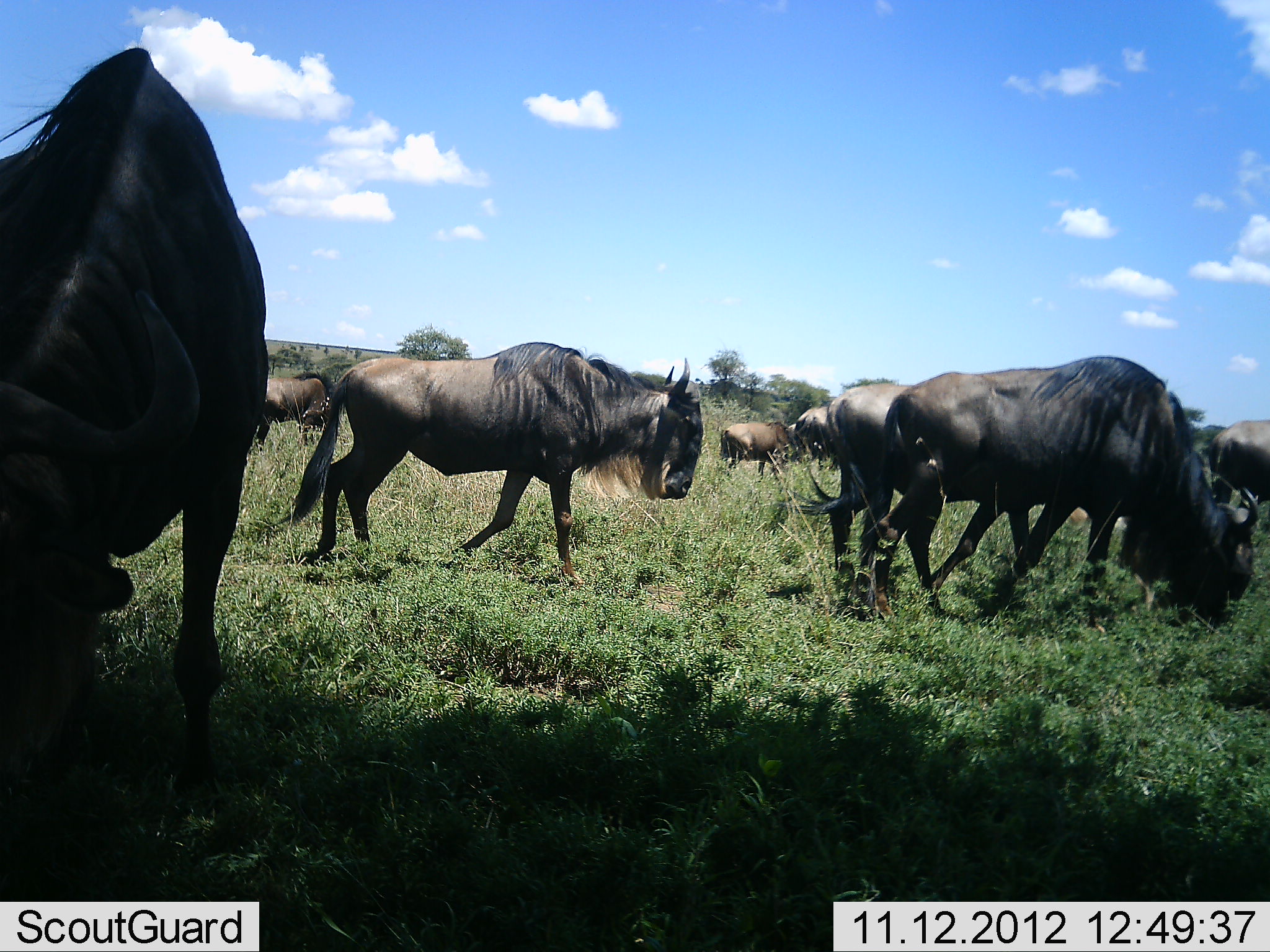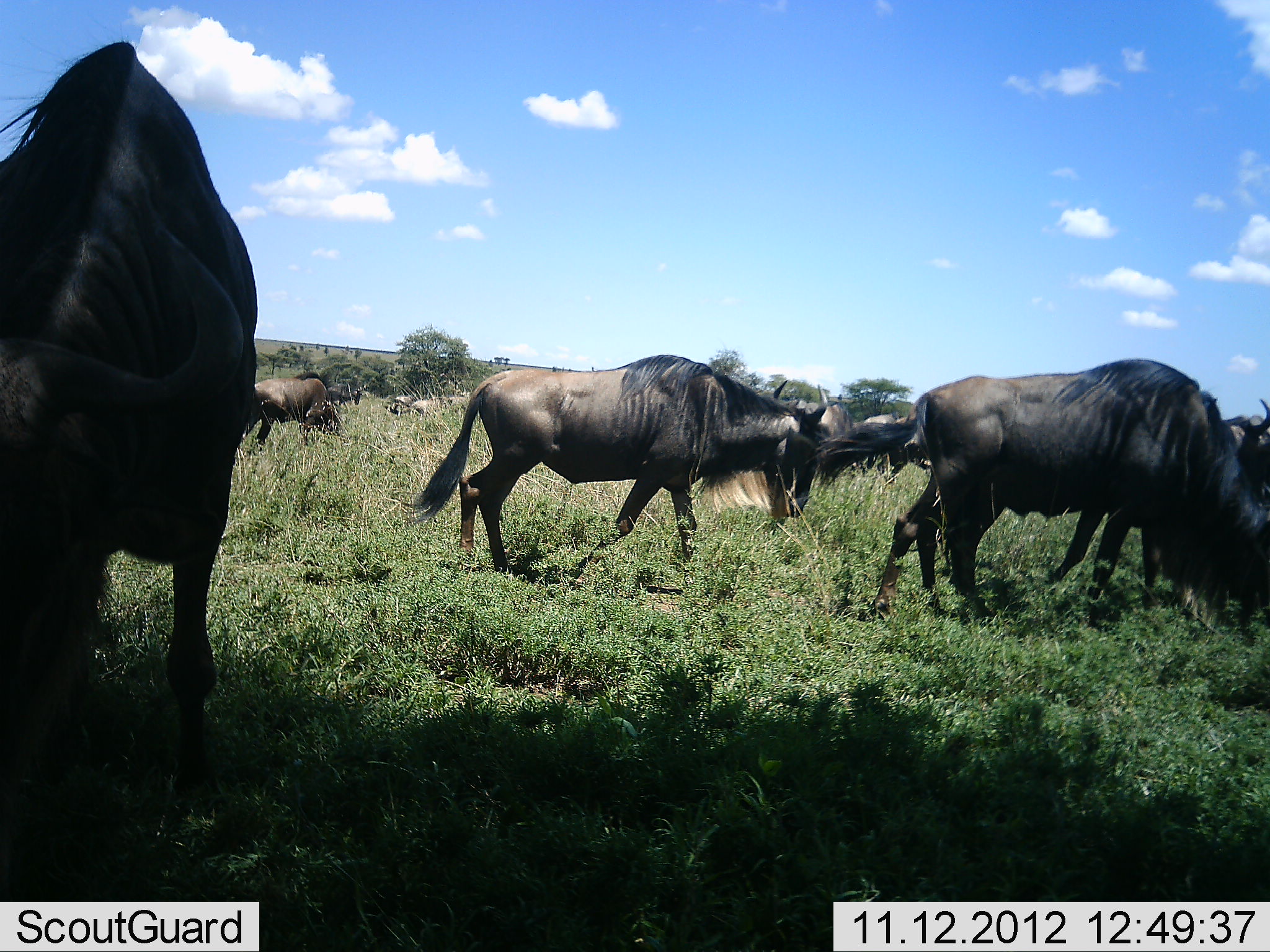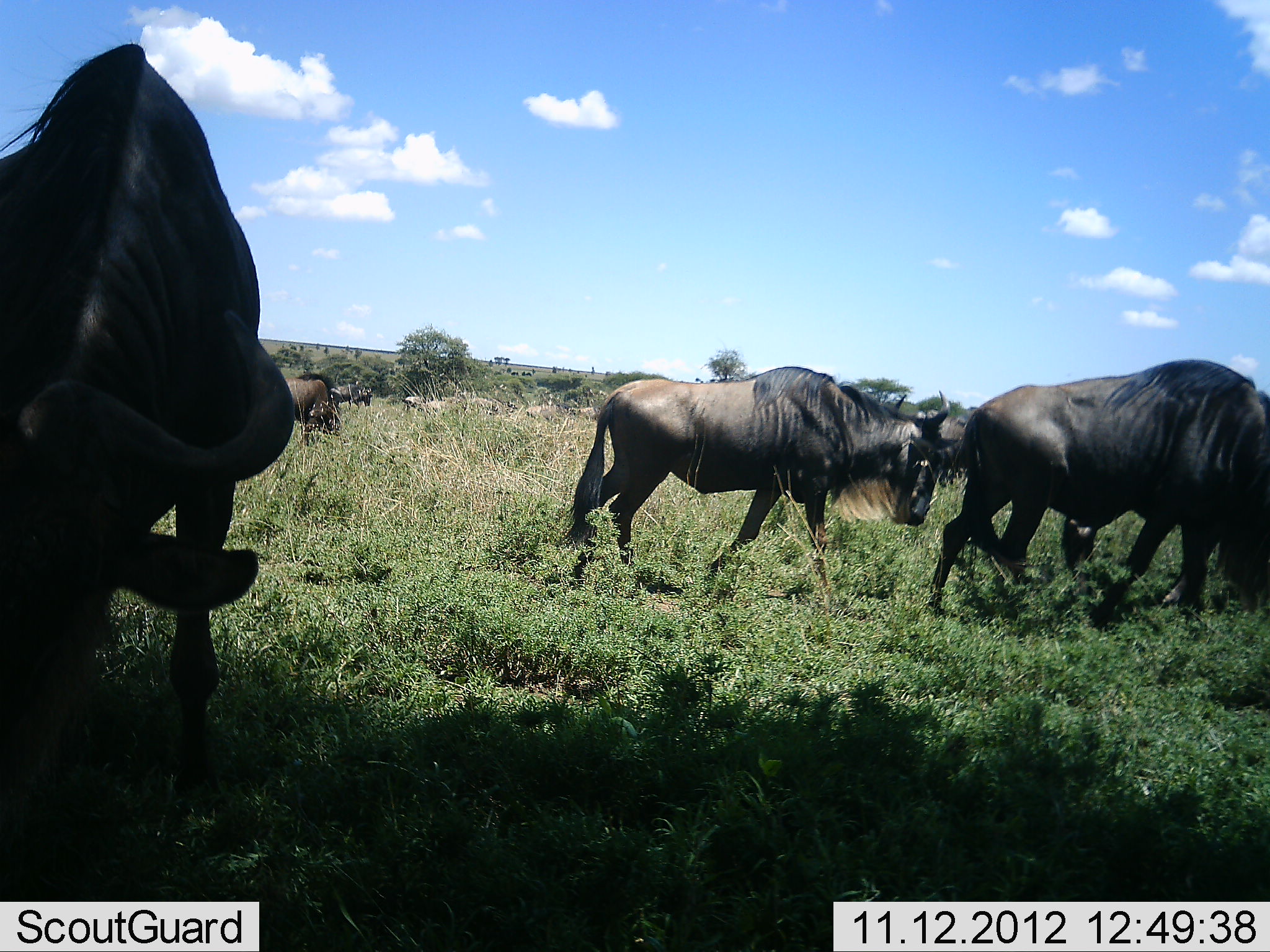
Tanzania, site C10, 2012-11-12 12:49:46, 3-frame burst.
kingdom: Animalia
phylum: Chordata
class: Mammalia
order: Artiodactyla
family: Bovidae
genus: Connochaetes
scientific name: Connochaetes taurinus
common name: blue wildebeest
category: wildebeest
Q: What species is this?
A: Wildebeest (blue wildebeest) (Connochaetes taurinus).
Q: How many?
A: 8.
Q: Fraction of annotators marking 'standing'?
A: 20%.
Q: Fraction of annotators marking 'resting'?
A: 10%.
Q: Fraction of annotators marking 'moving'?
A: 80%.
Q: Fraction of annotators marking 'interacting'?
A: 10%.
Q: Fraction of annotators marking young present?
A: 0%.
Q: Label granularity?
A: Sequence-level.